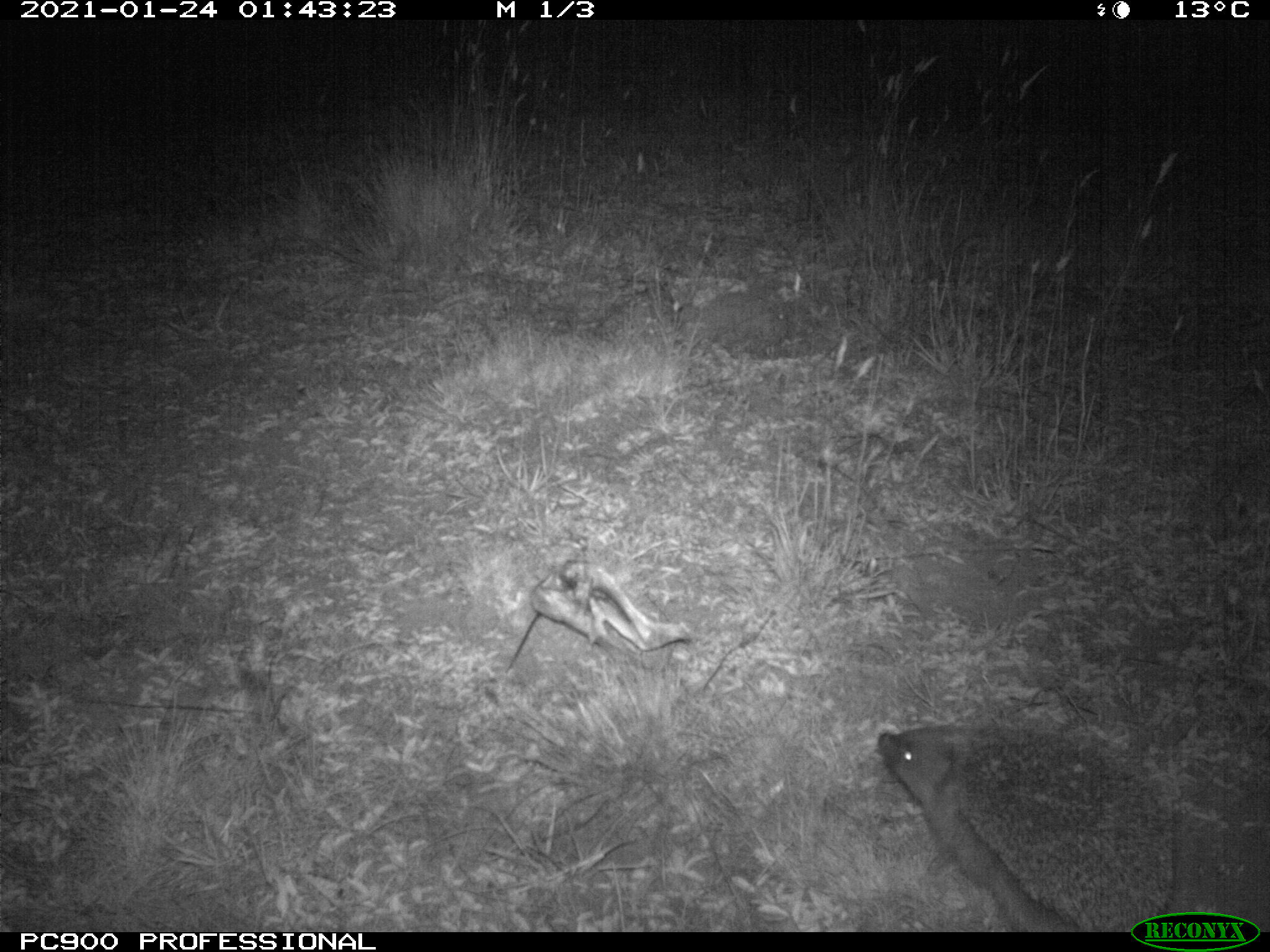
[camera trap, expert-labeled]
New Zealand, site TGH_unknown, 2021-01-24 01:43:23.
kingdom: Animalia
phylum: Chordata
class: Mammalia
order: Eulipotyphla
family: Erinaceidae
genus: Erinaceus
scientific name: Erinaceus europaeus europaeus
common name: european hedgehog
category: hedgehog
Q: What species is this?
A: Hedgehog (european hedgehog) (Erinaceus europaeus europaeus).